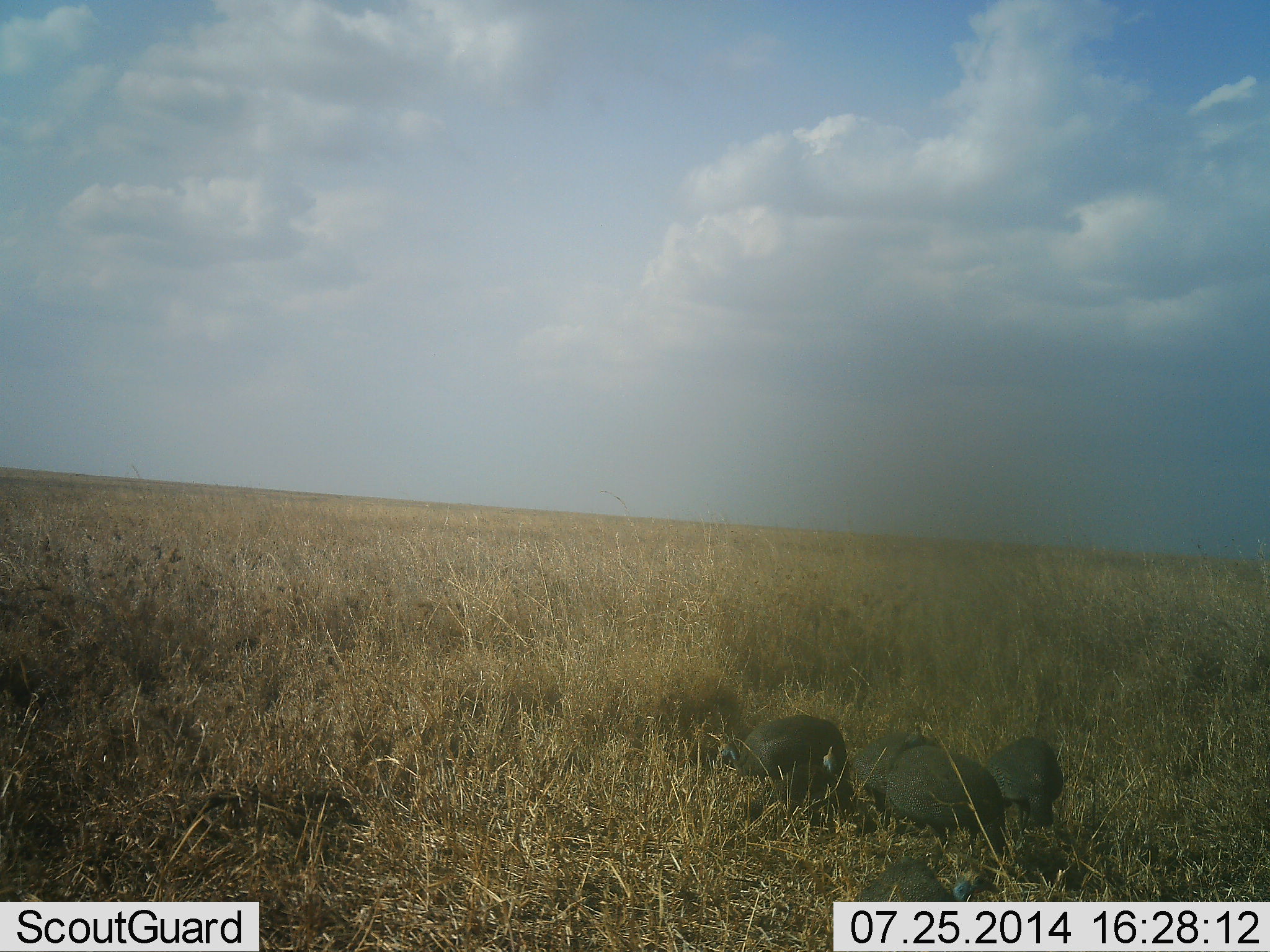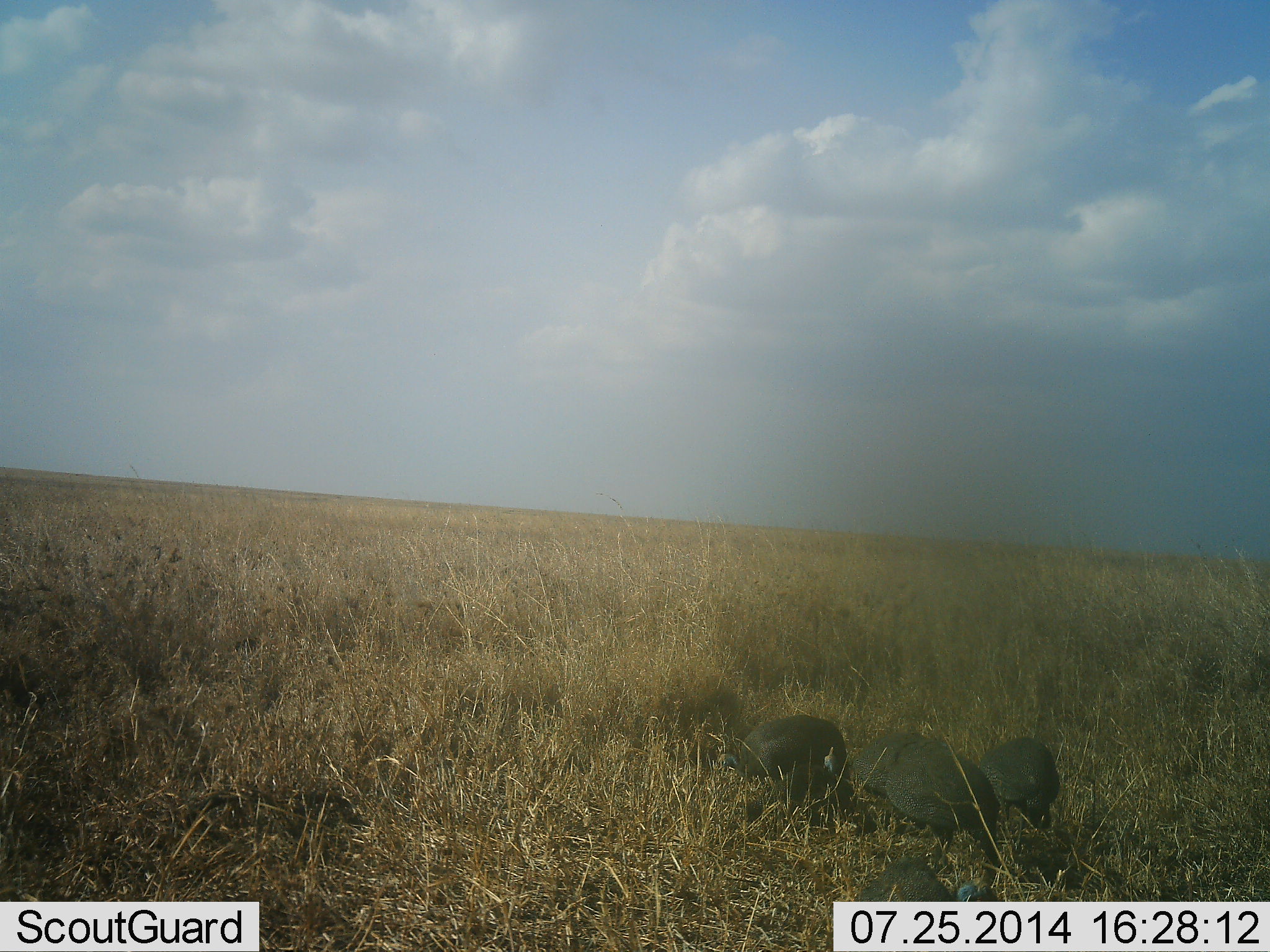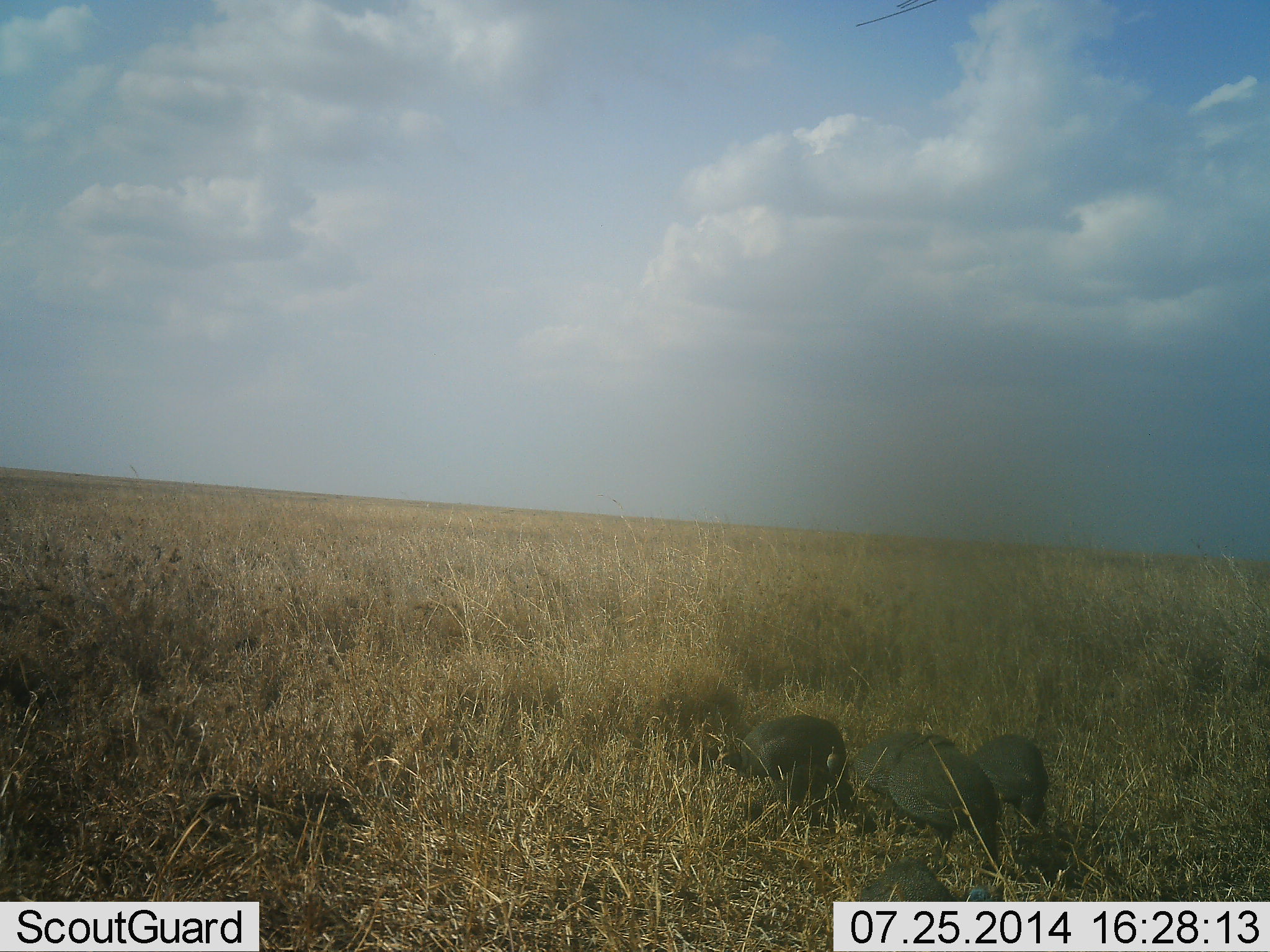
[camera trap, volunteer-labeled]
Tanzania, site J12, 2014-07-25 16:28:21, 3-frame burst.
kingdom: Animalia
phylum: Chordata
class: Aves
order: Galliformes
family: Numididae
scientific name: Numididae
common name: guinea fowl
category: guineafowl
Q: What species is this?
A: Guineafowl (guinea fowl) (Numididae).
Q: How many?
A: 4.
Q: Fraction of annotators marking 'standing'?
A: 30%.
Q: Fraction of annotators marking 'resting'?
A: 0%.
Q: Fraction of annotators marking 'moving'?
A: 10%.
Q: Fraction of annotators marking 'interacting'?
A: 0%.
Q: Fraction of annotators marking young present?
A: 0%.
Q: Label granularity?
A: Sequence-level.